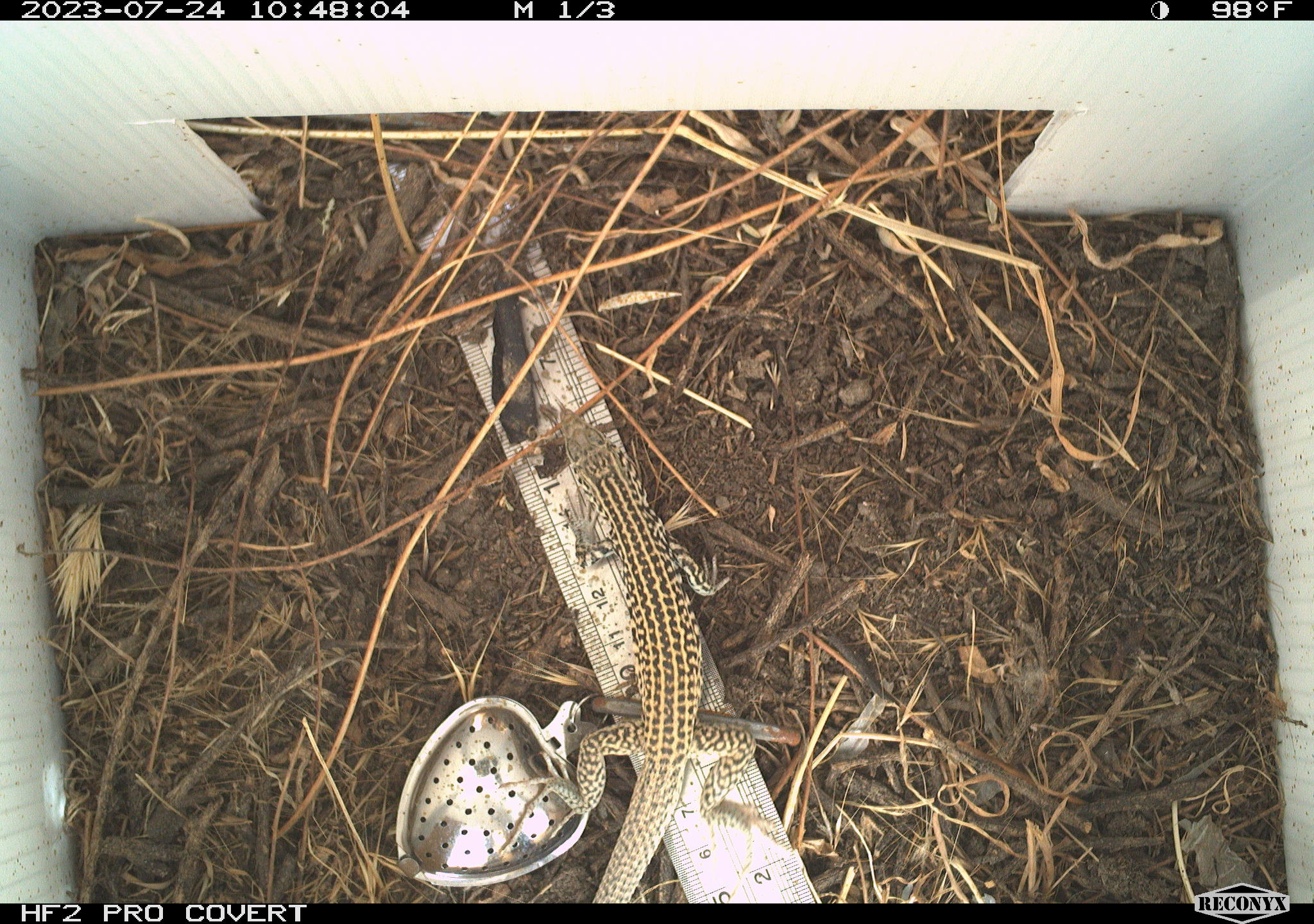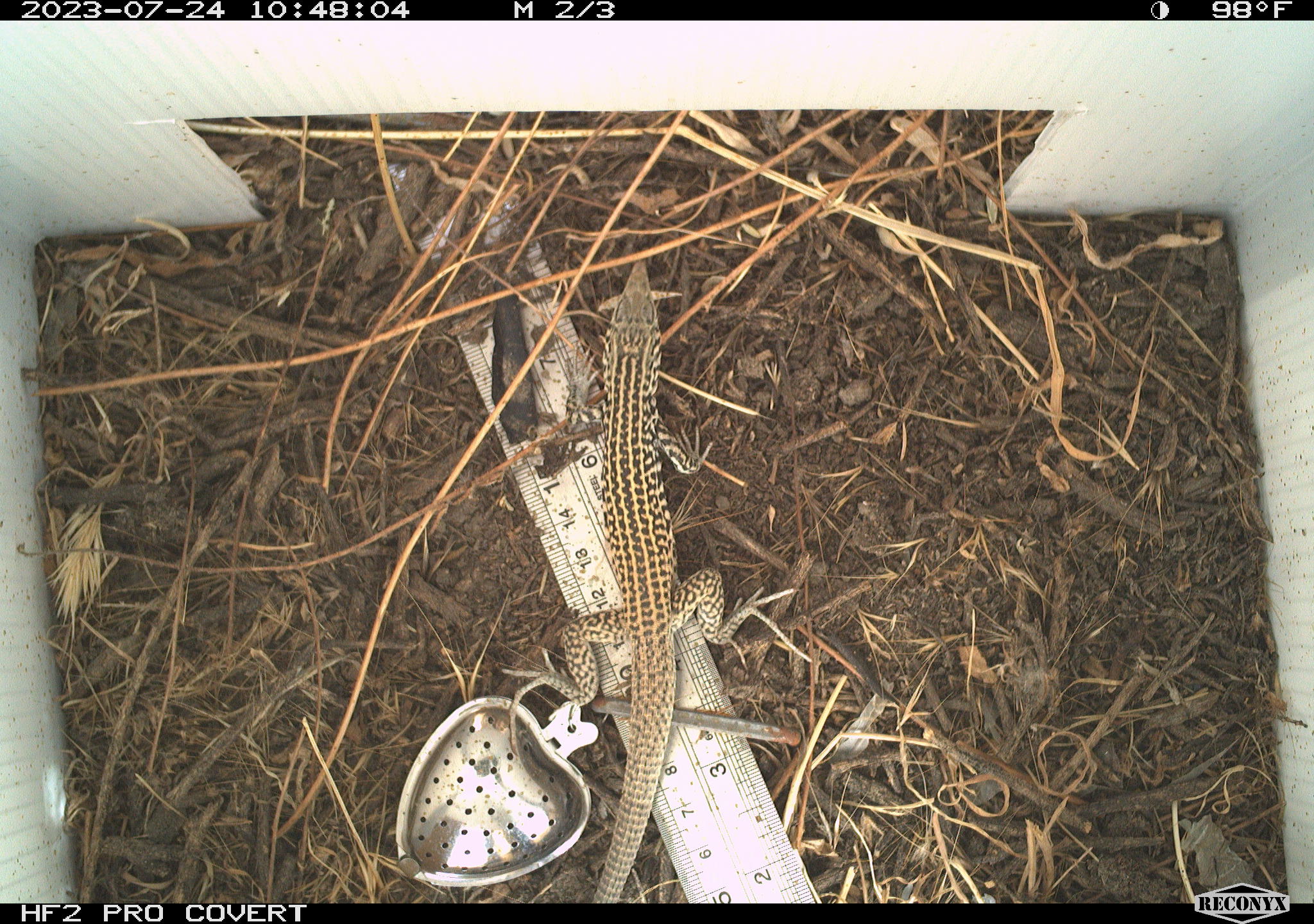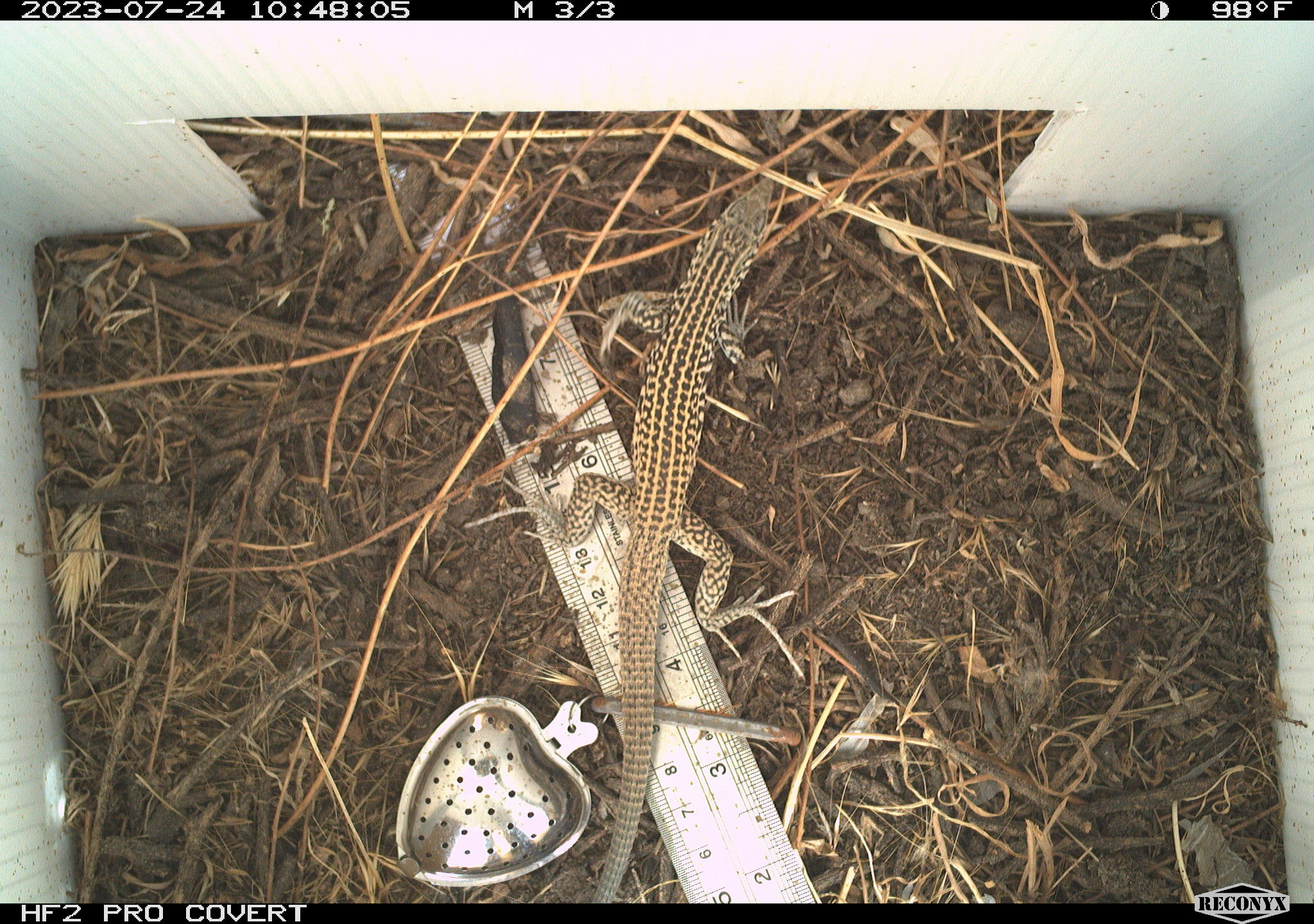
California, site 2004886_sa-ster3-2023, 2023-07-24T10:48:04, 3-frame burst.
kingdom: Animalia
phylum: Chordata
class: Reptilia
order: Squamata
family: Teiidae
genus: Aspidoscelis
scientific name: Aspidoscelis tigris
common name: western whiptail